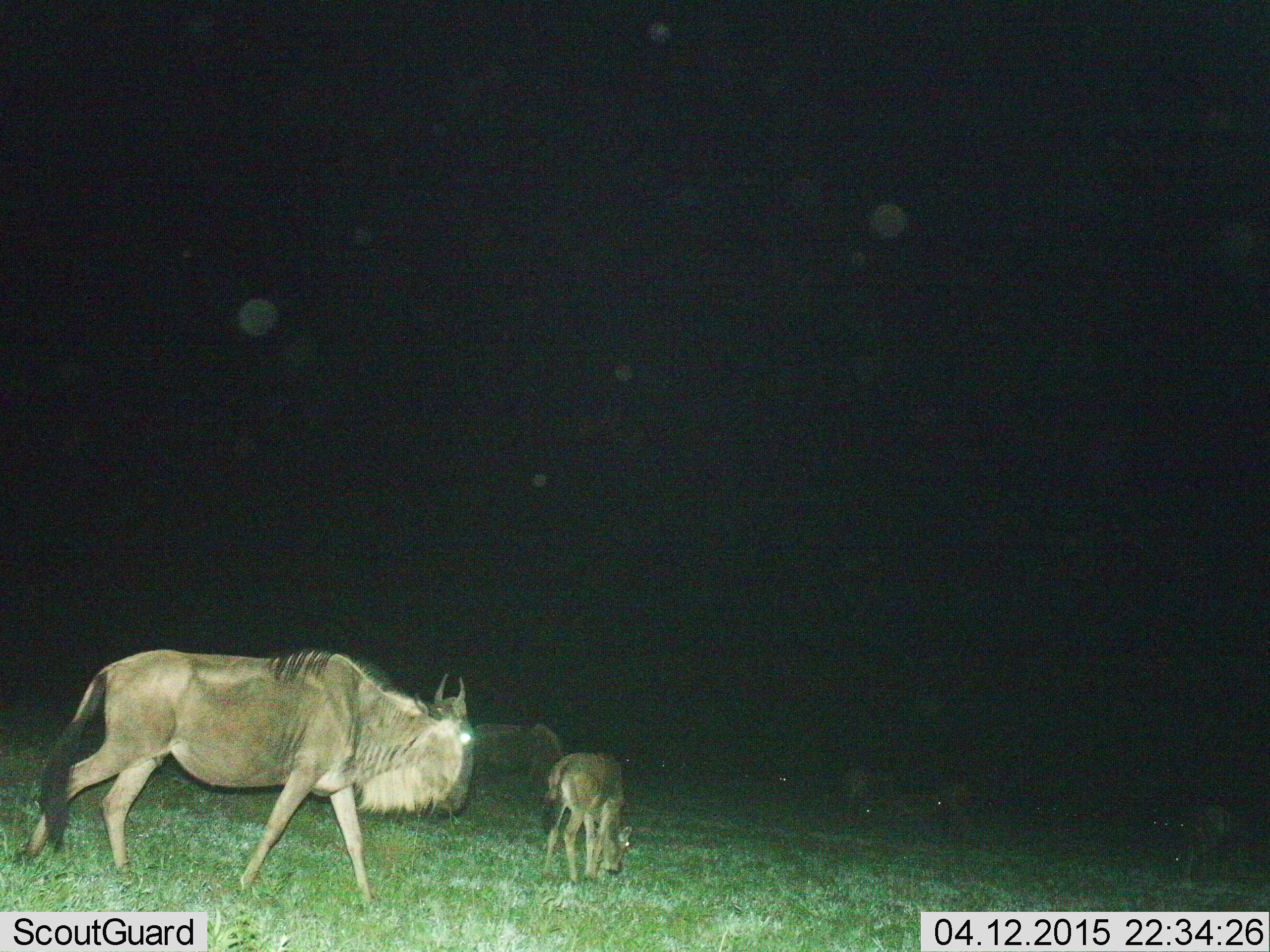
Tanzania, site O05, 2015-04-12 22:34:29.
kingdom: Animalia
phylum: Chordata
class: Mammalia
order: Artiodactyla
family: Bovidae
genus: Connochaetes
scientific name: Connochaetes taurinus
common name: blue wildebeest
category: wildebeest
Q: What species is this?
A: Wildebeest (blue wildebeest) (Connochaetes taurinus).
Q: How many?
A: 7.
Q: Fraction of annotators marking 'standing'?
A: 30%.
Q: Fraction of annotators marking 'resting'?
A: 10%.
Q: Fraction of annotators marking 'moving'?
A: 80%.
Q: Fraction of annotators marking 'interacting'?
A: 0%.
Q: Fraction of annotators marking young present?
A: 100%.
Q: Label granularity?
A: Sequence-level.